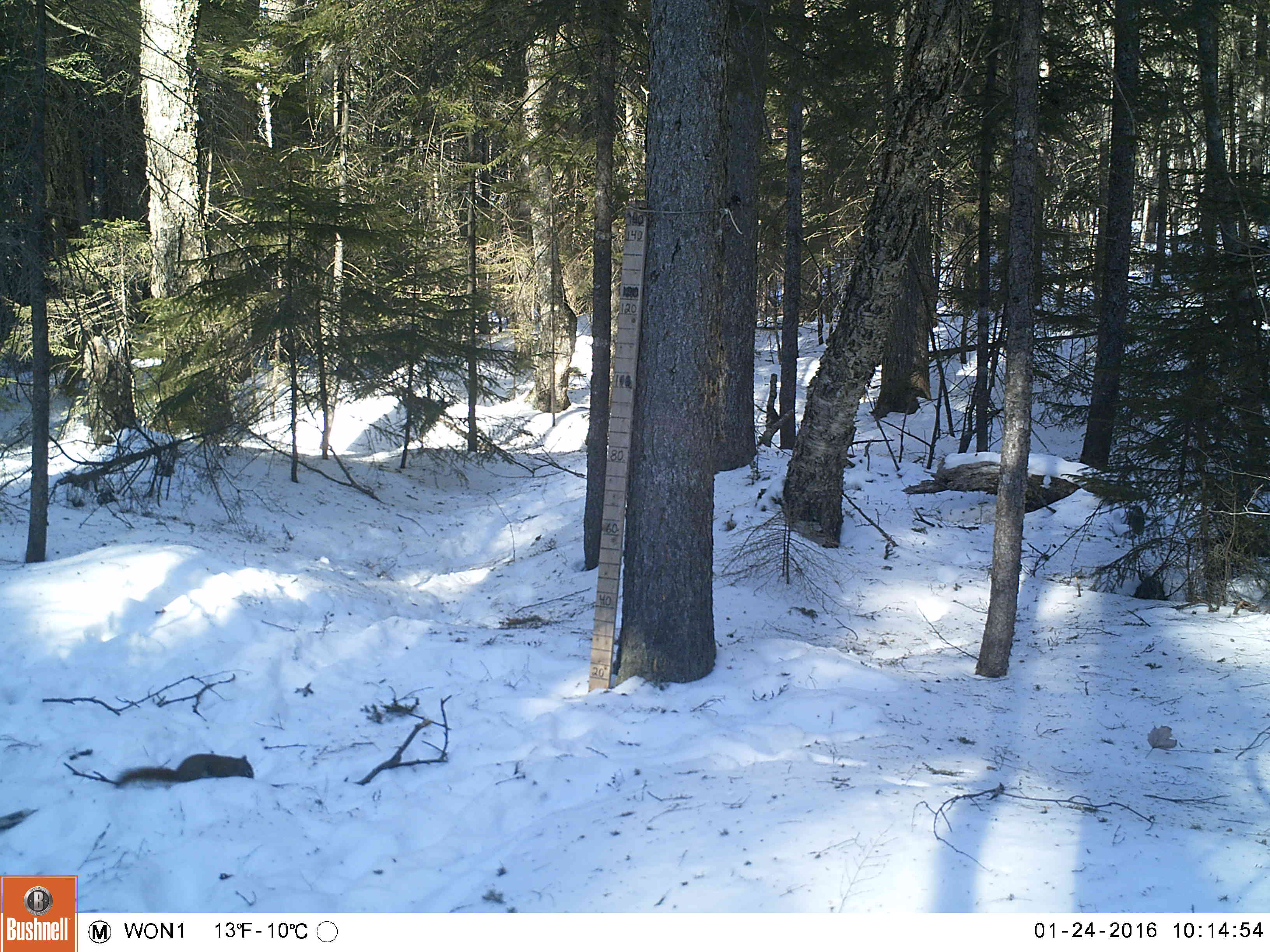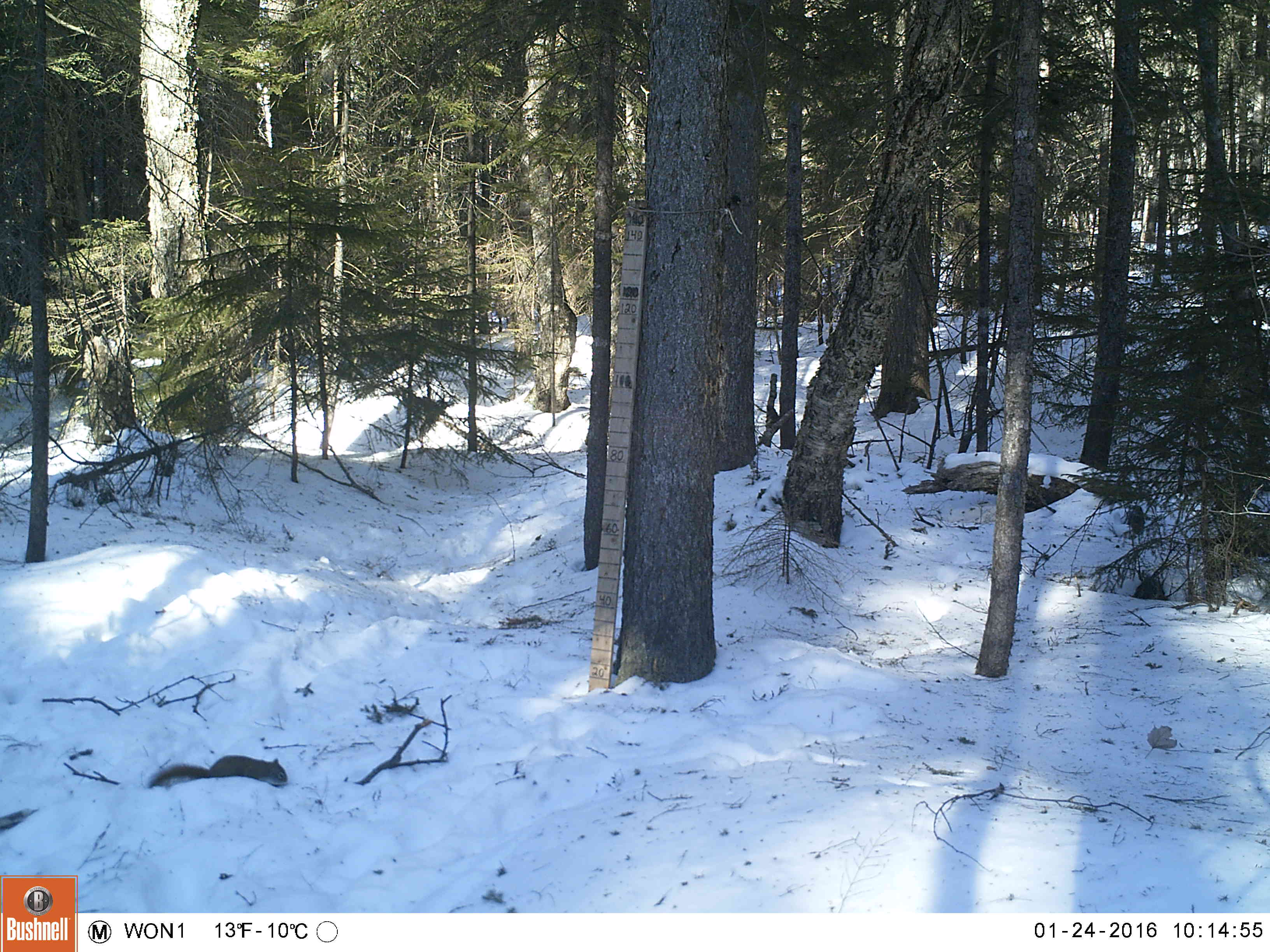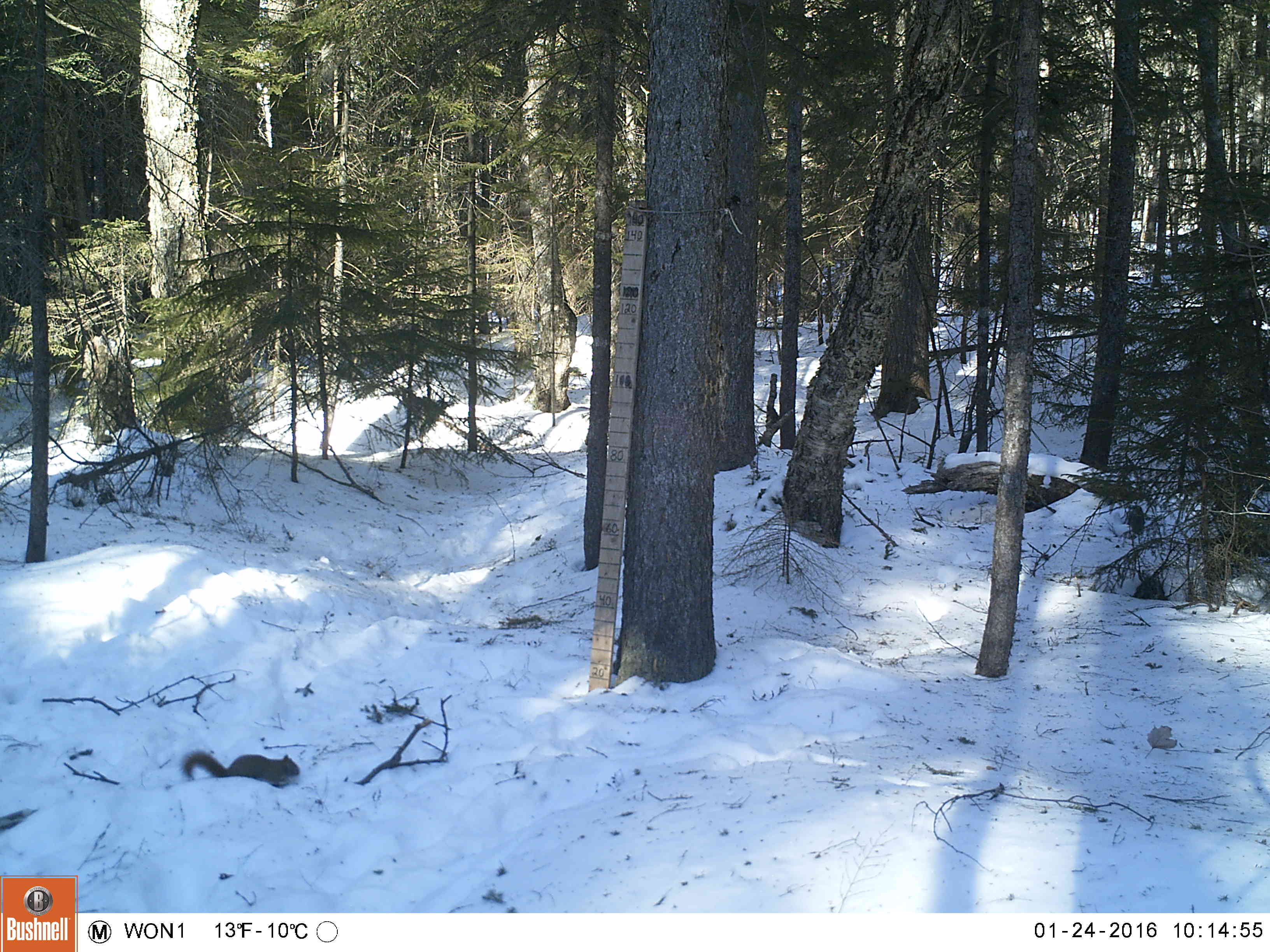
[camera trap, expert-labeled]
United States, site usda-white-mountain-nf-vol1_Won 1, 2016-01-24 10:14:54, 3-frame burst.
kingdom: Animalia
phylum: Chordata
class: Mammalia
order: Rodentia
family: Sciuridae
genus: Tamiasciurus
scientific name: Tamiasciurus hudsonicus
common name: red squirrel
Red squirrel (Tamiasciurus hudsonicus).